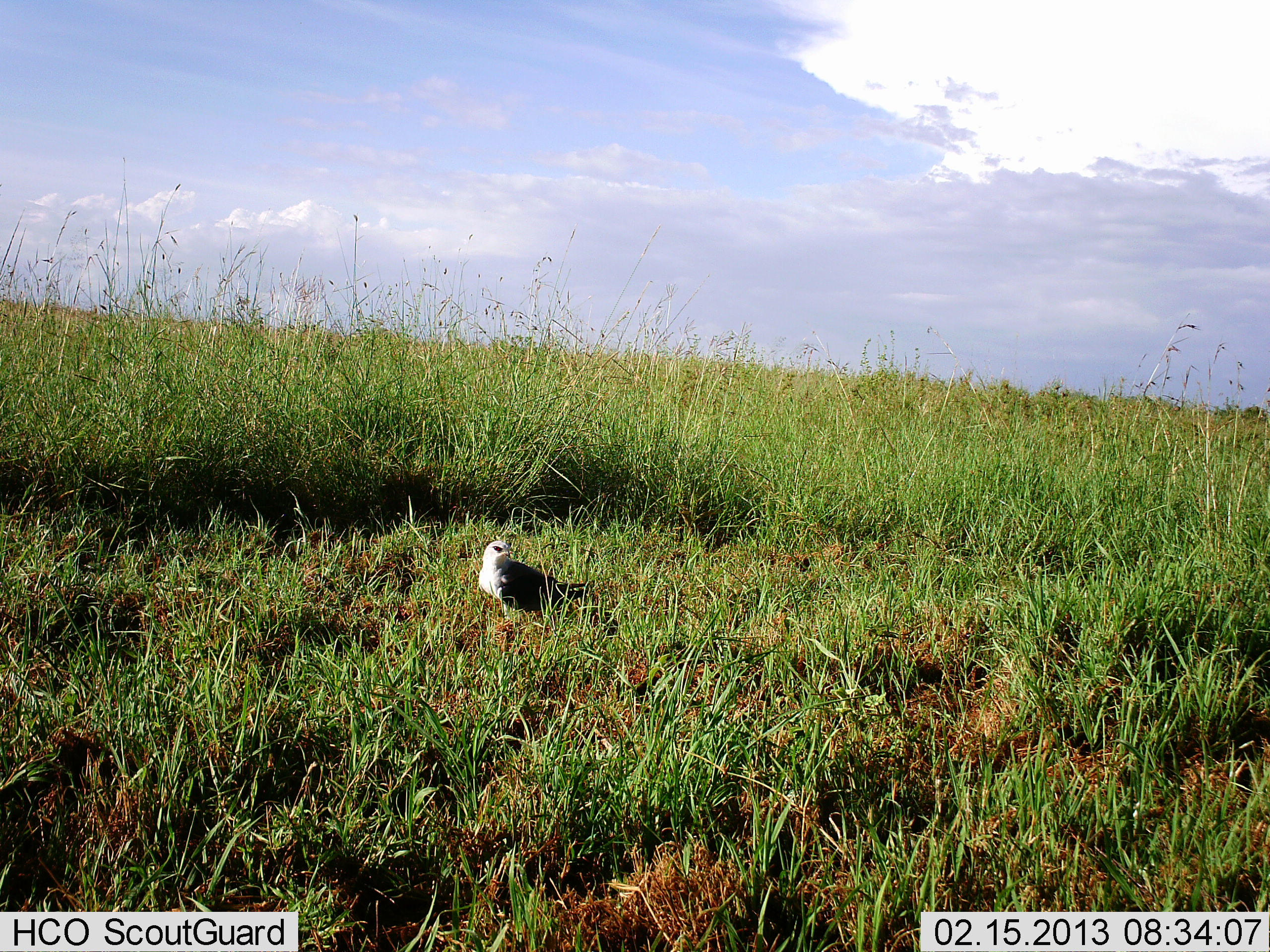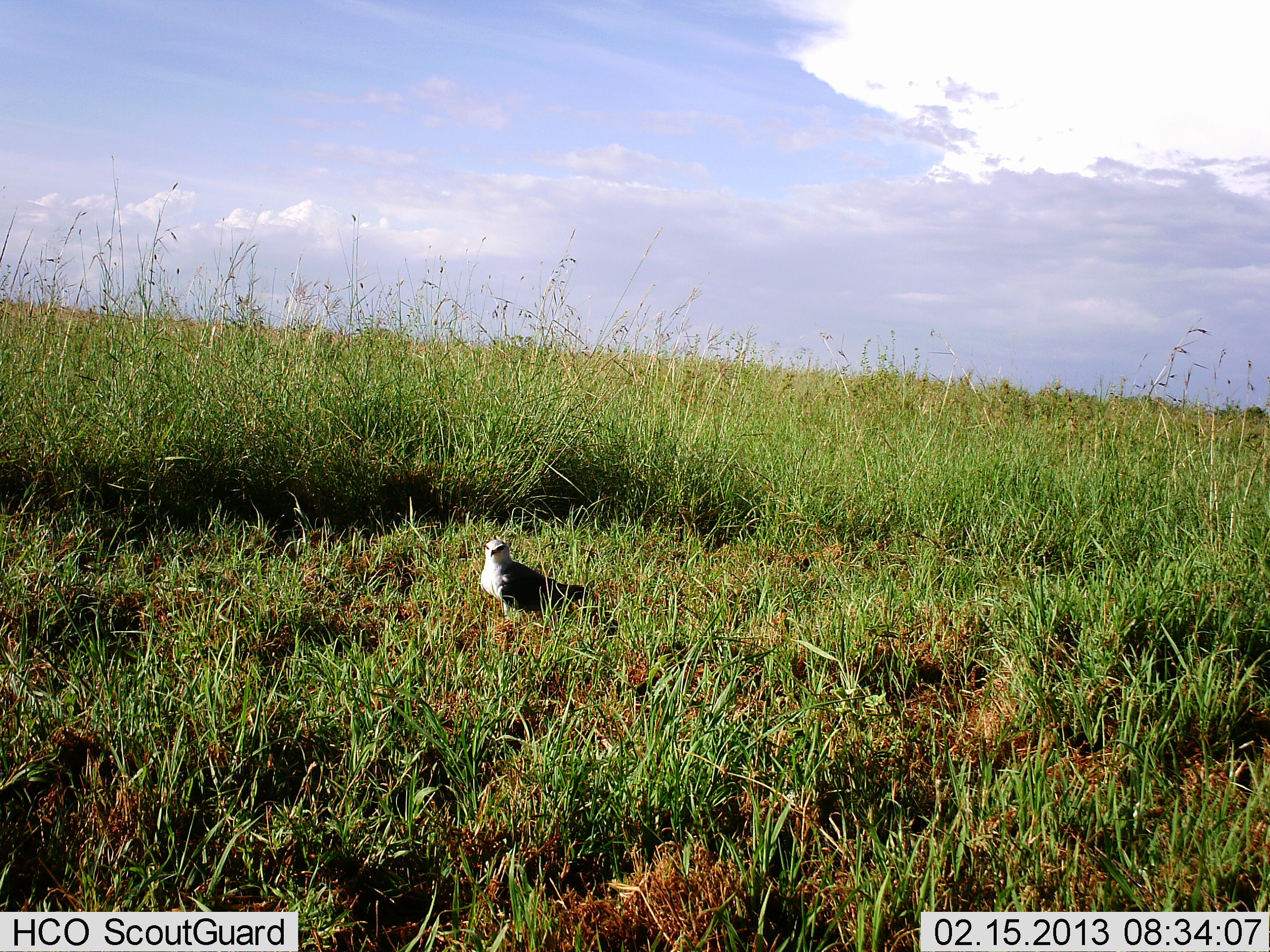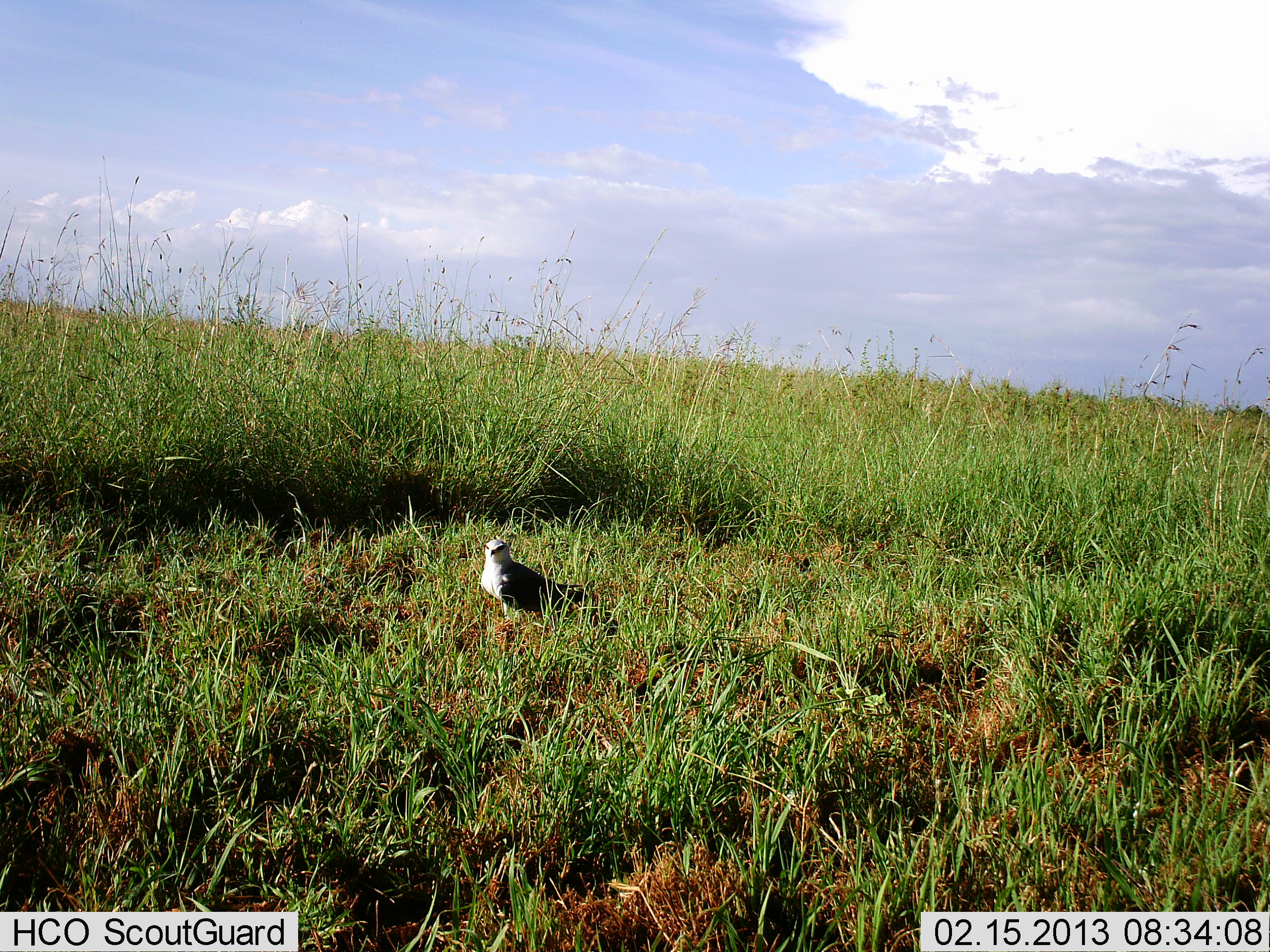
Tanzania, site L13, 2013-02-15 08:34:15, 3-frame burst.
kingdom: Animalia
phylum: Chordata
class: Aves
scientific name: Aves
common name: bird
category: otherbird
Otherbird (bird) (Aves), count 1. Behavior (volunteer vote fractions): standing 90%, resting 10%, moving 0%, interacting 0%. Young present (vote fraction): 0%. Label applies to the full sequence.